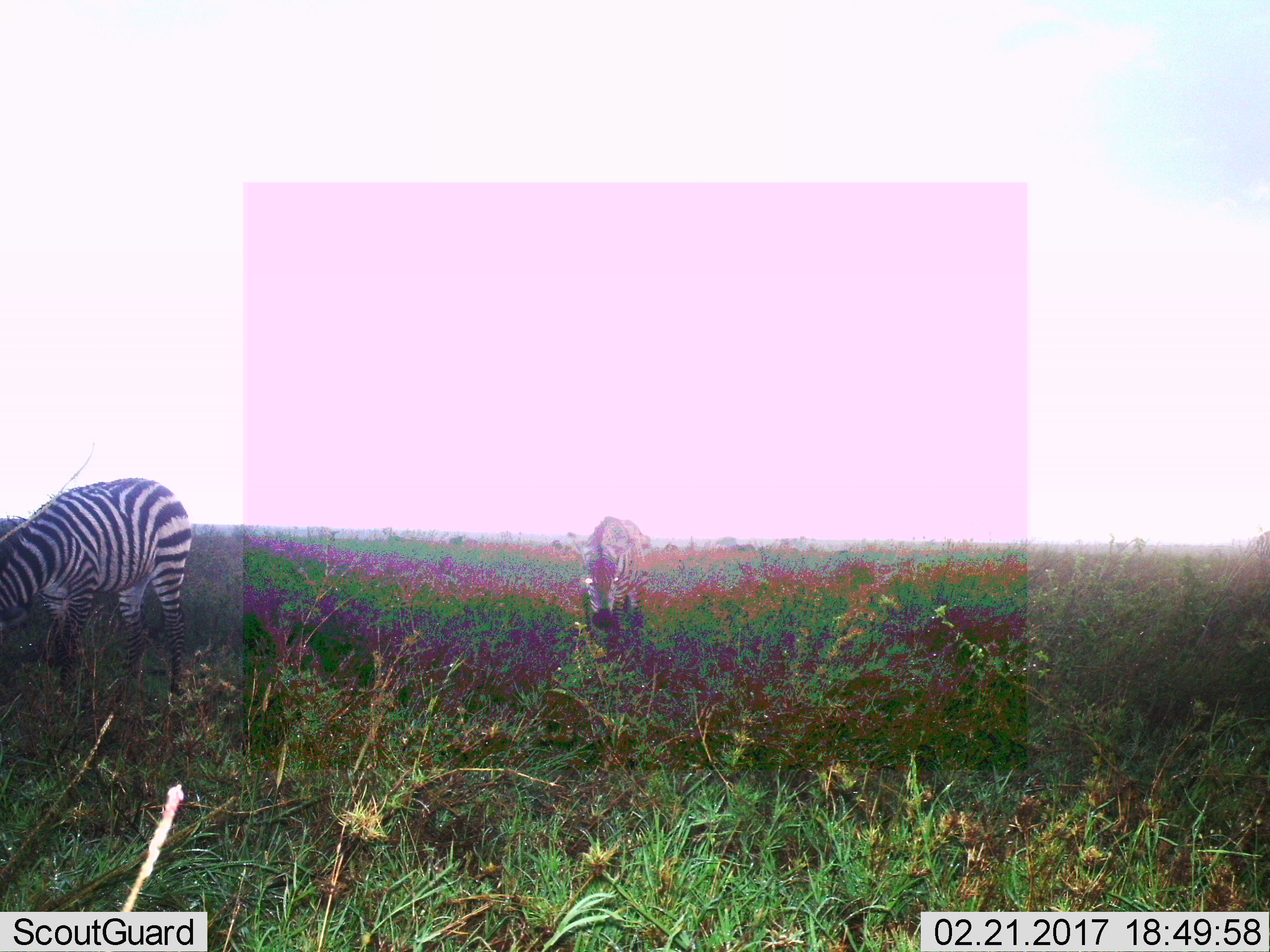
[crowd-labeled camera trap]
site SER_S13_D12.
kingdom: Animalia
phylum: Chordata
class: Mammalia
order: Perissodactyla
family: Equidae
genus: Equus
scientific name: Equus quagga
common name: plains zebra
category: zebraplains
Zebraplains (plains zebra) (Equus quagga), count 2. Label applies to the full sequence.